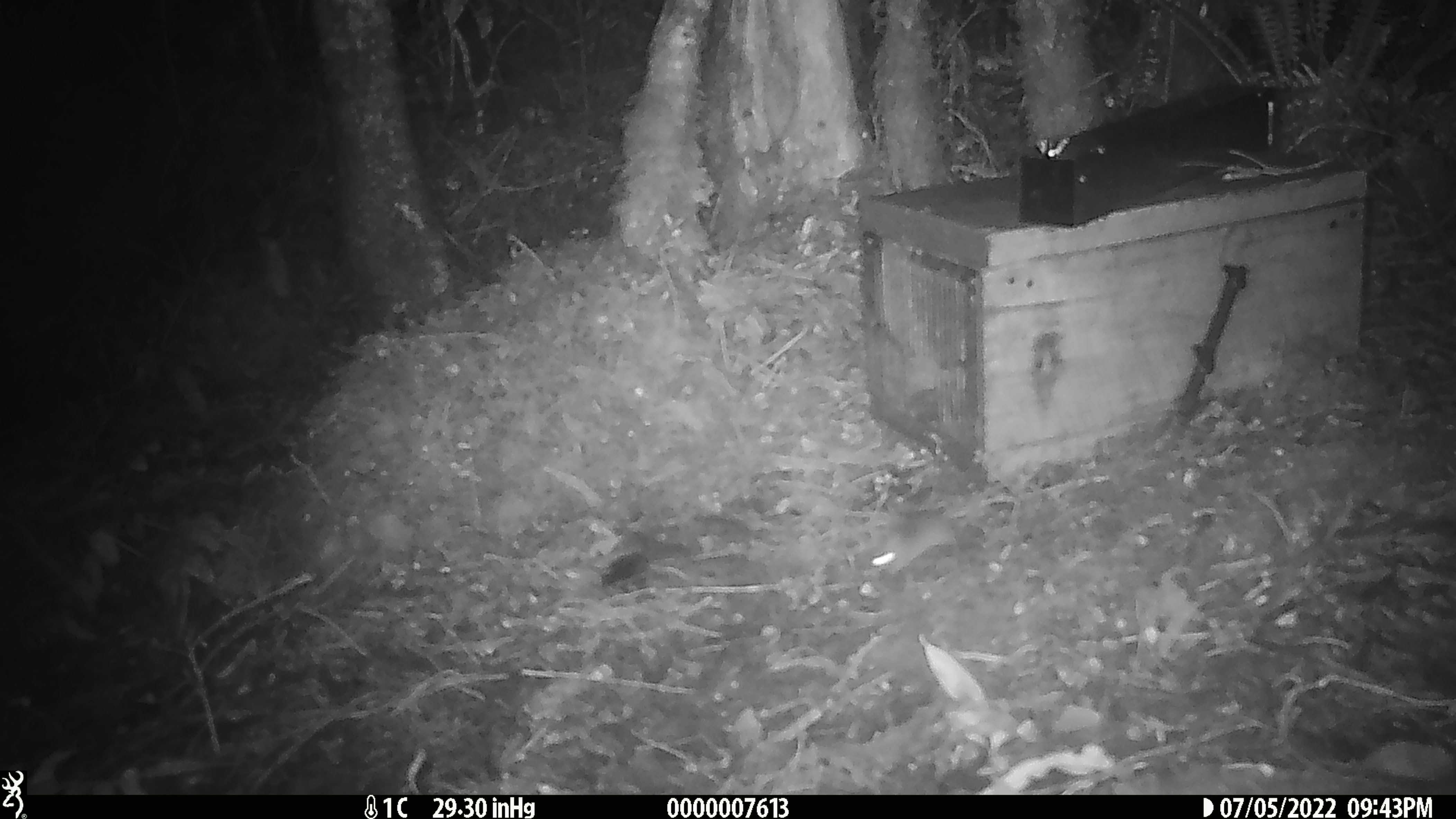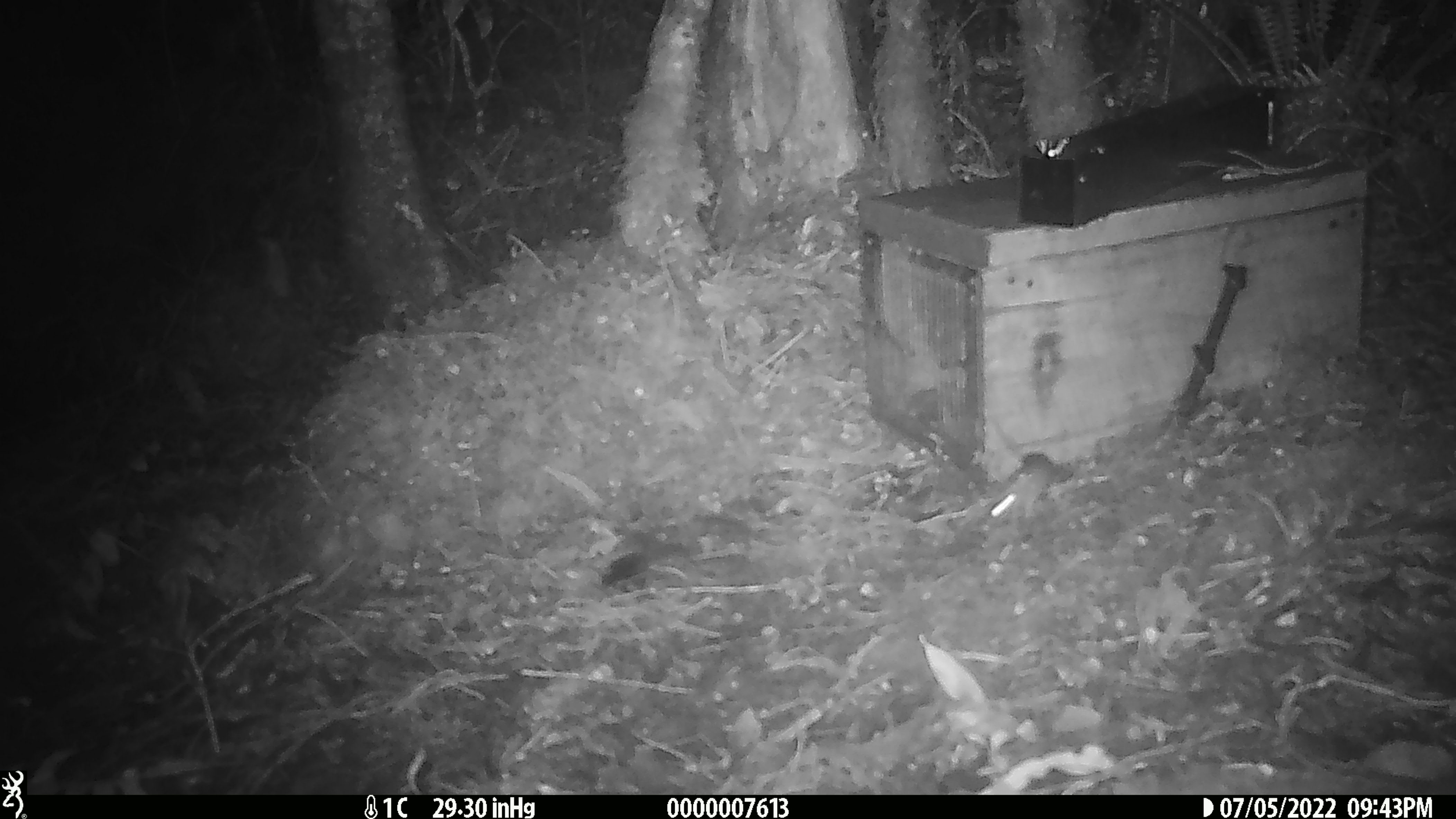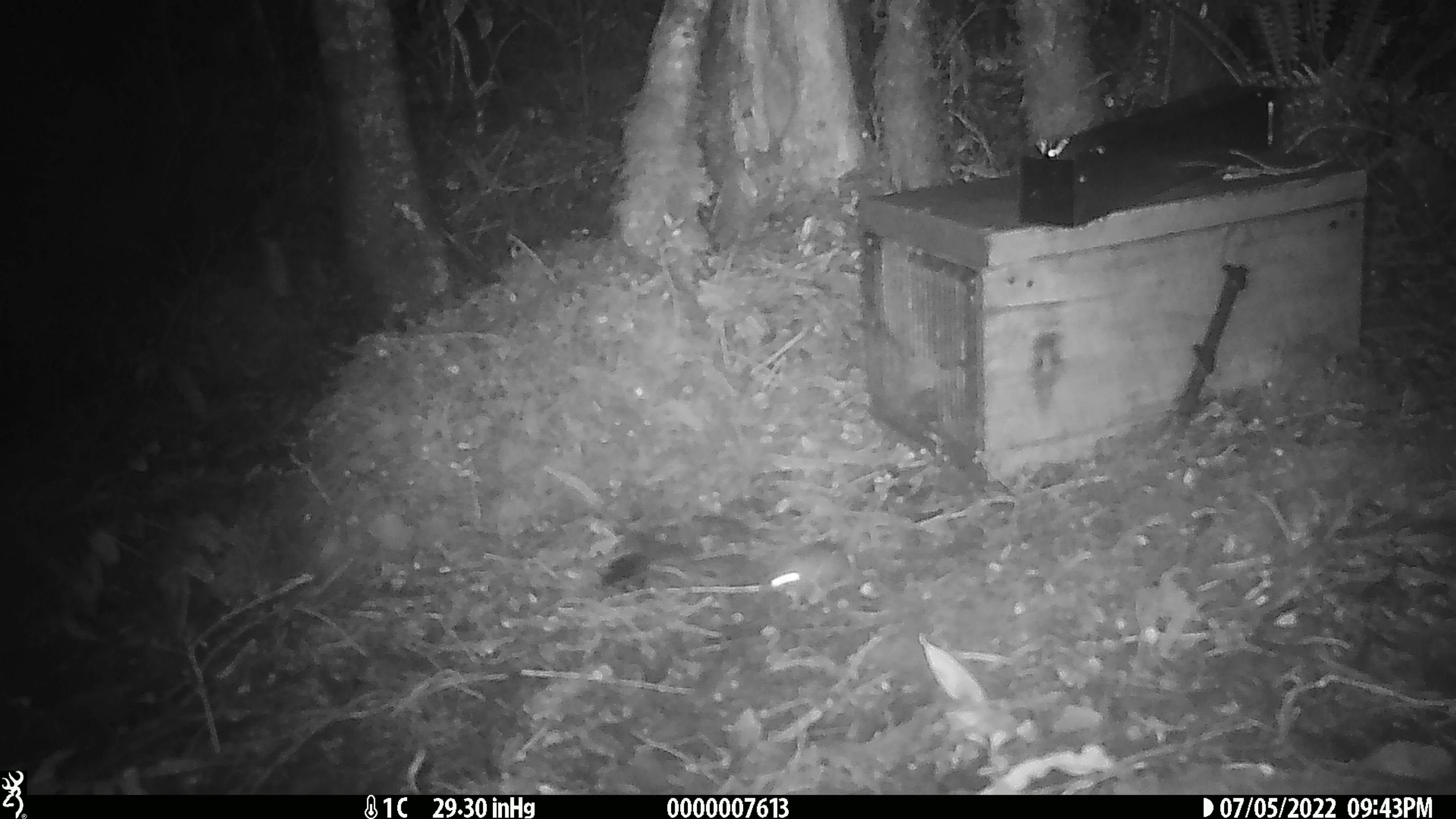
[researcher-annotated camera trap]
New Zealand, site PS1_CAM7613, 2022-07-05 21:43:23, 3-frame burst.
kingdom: Animalia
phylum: Chordata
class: Mammalia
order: Rodentia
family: Muridae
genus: Mus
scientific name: Mus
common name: mouse